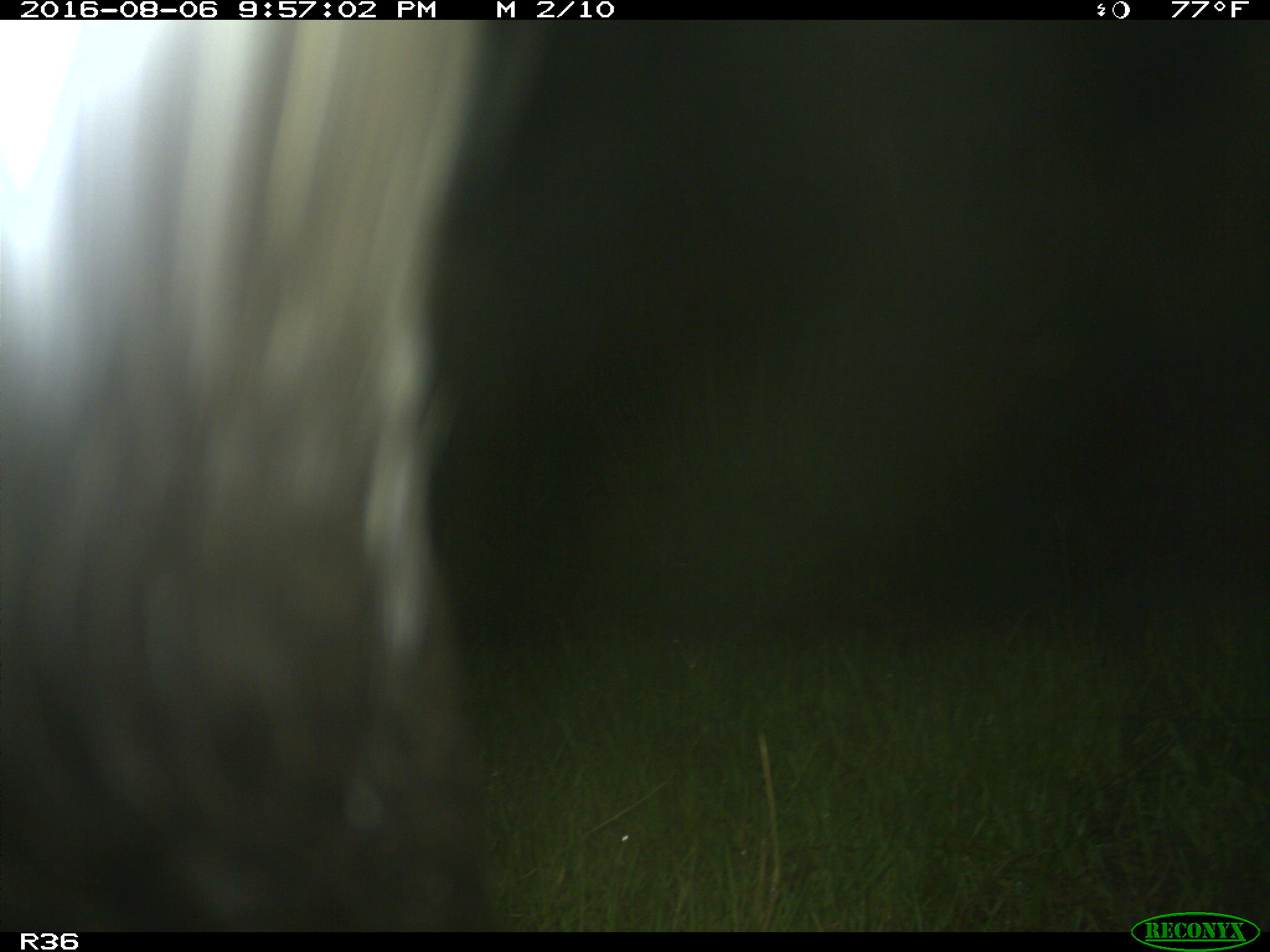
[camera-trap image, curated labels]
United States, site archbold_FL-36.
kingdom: Animalia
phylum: Chordata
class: Mammalia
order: Artiodactyla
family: Bovidae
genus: Bos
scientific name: Bos taurus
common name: domestic cow